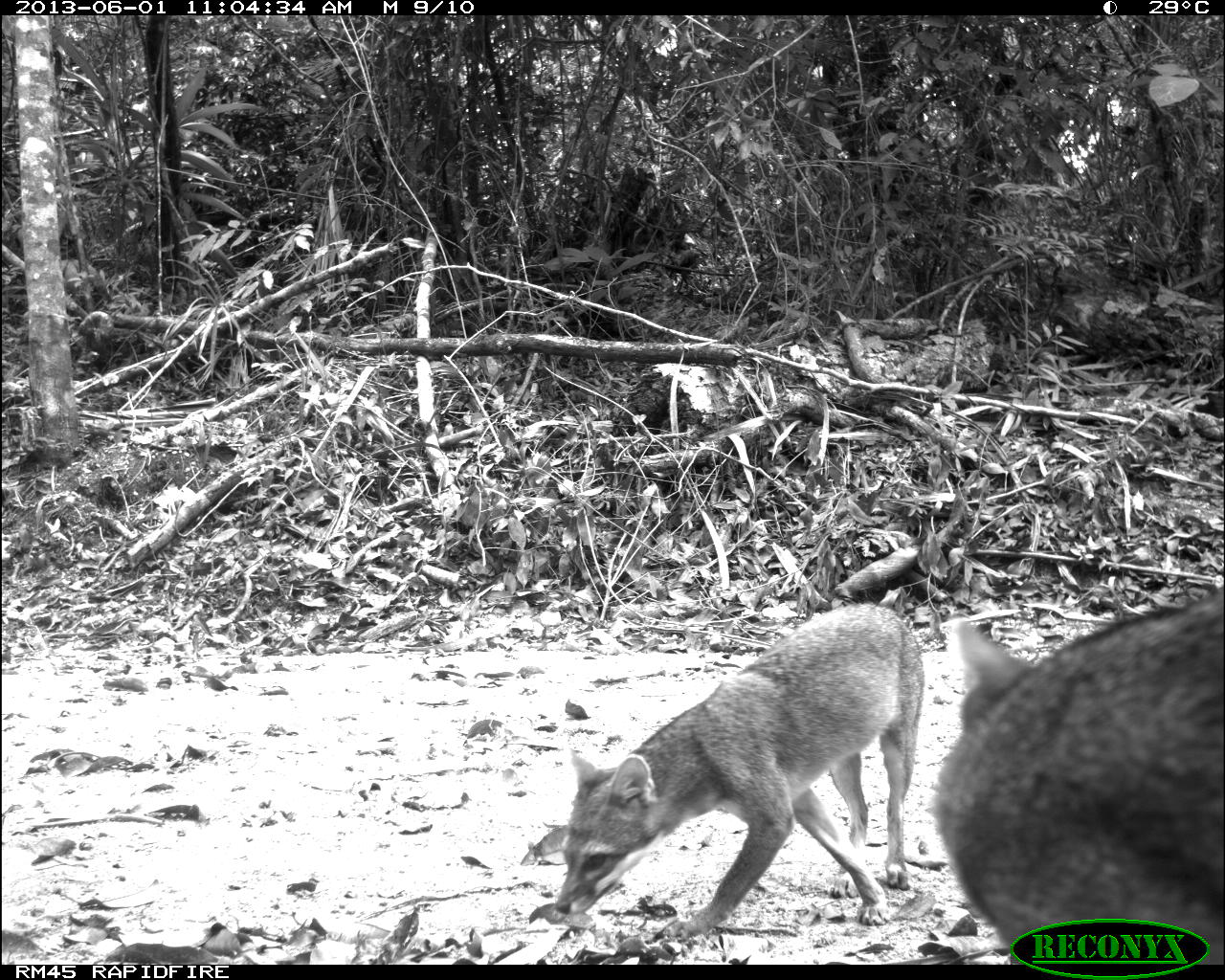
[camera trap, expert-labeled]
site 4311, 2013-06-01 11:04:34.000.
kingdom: Animalia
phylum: Chordata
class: Mammalia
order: Carnivora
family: Canidae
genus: Urocyon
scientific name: Urocyon cinereoargenteus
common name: gray fox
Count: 2.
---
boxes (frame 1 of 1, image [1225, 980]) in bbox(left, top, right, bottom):
urocyon cinereoargenteus: bbox(549, 599, 925, 947); bbox(925, 580, 1225, 963)